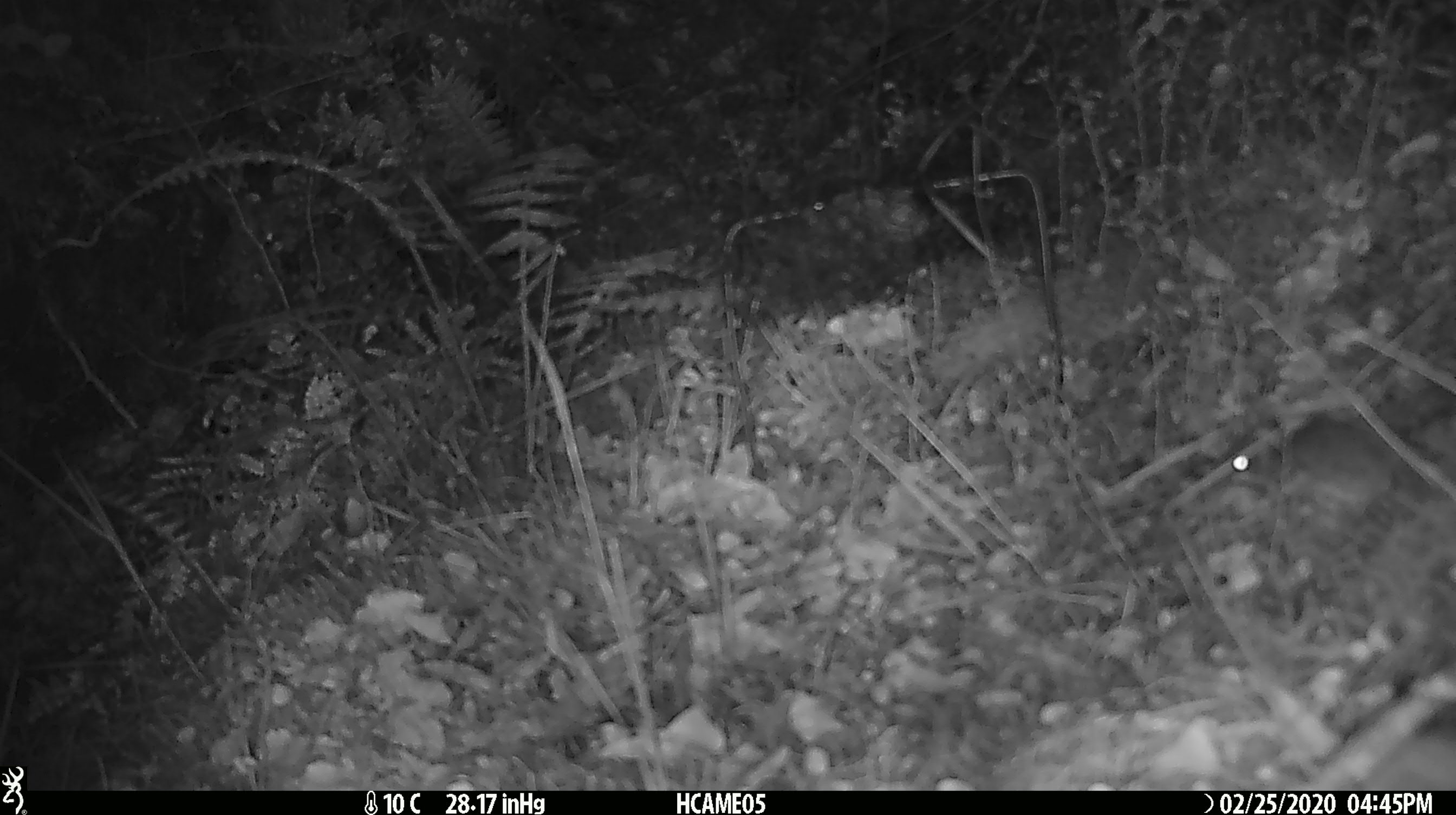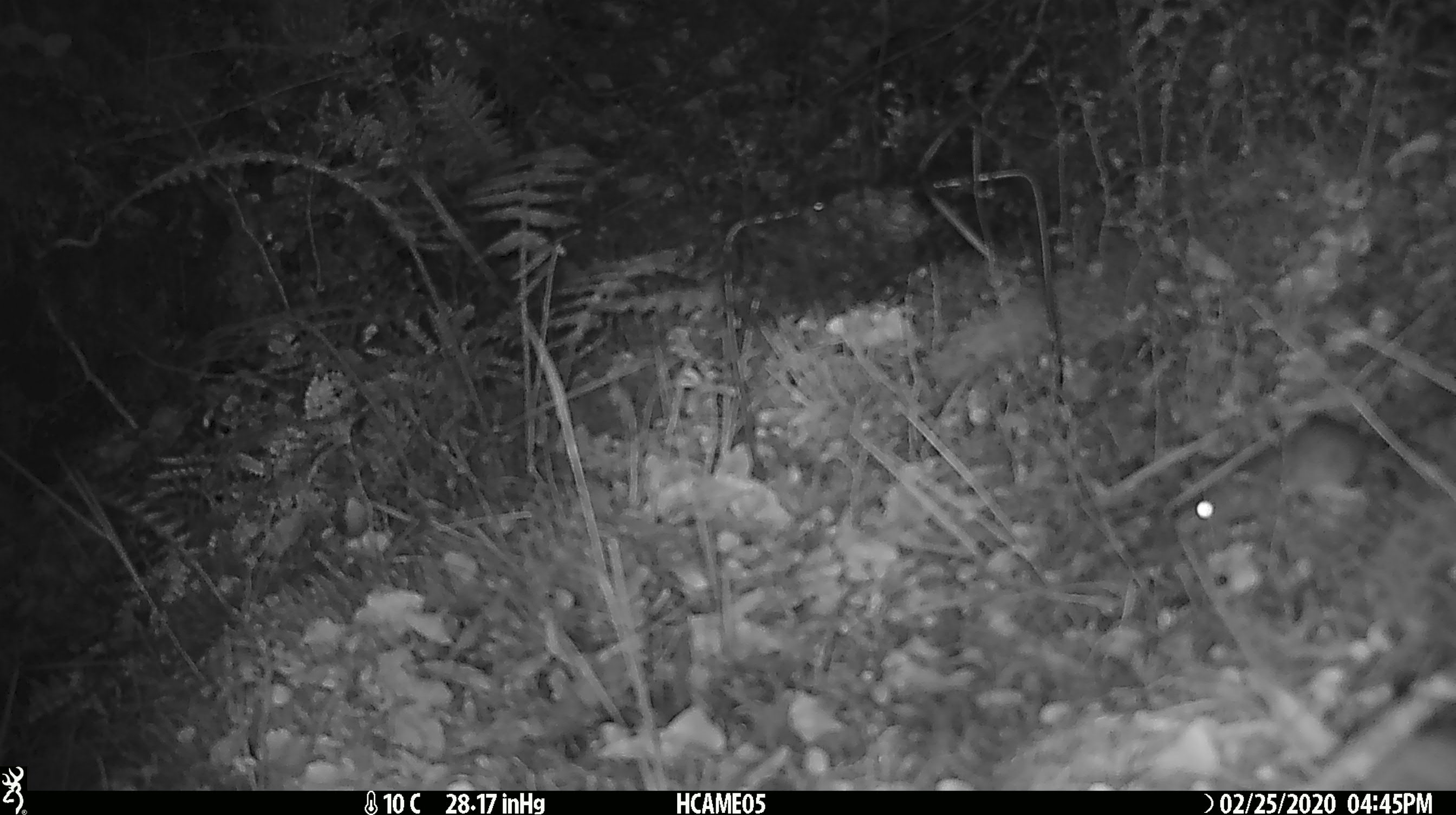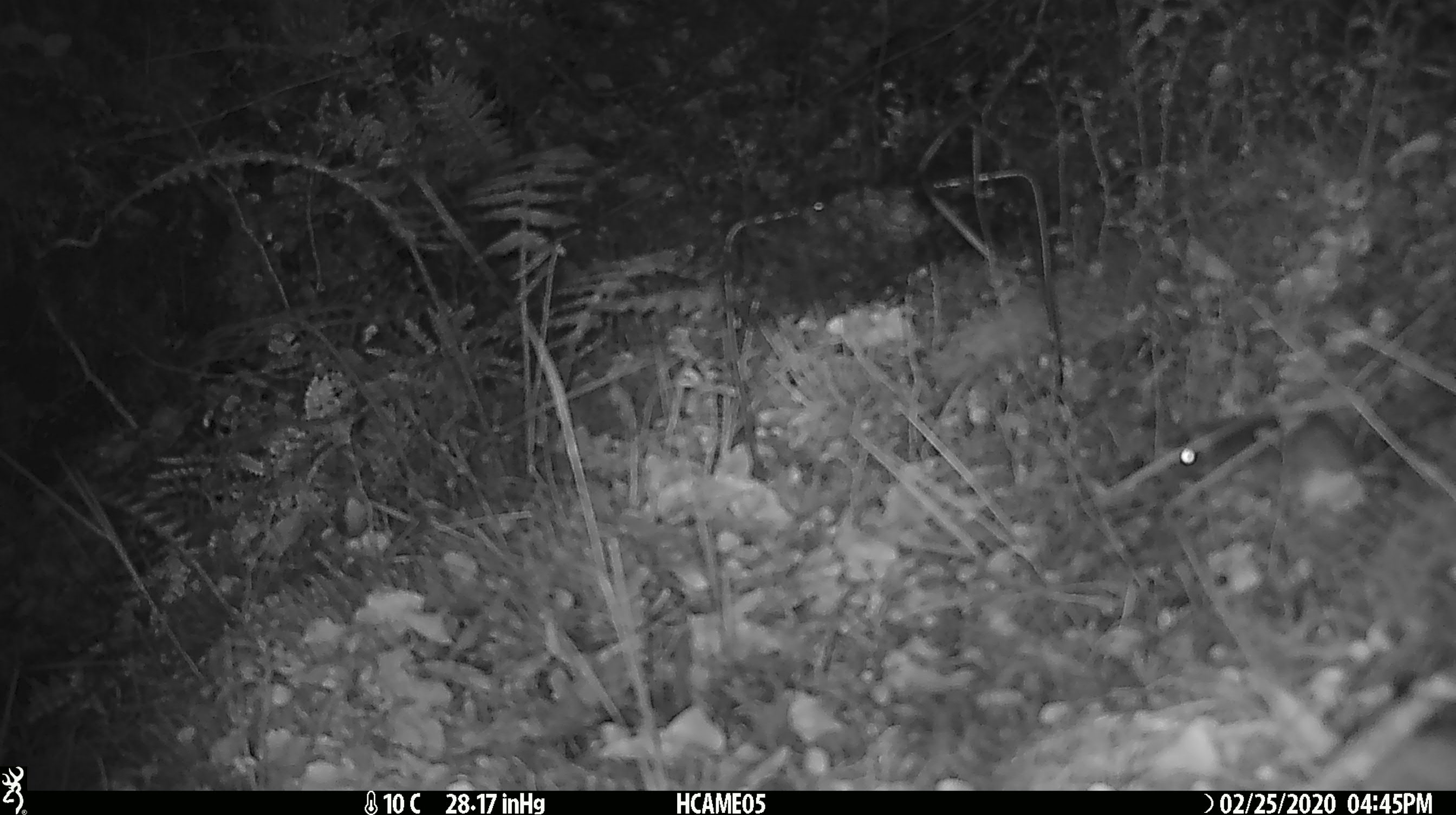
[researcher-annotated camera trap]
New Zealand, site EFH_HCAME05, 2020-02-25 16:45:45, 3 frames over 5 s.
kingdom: Animalia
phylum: Chordata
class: Mammalia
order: Rodentia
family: Muridae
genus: Mus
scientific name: Mus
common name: mouse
Mouse (Mus).